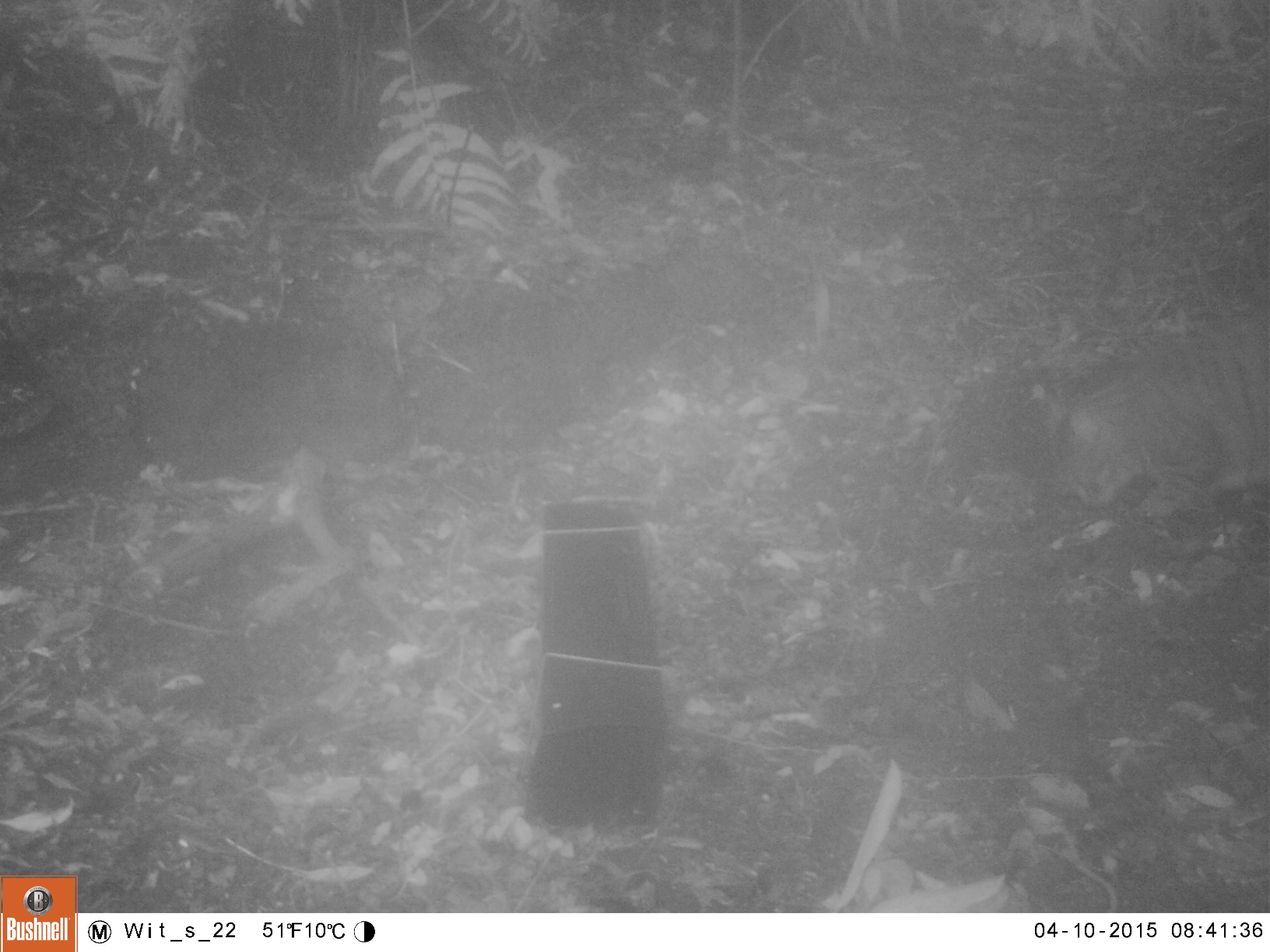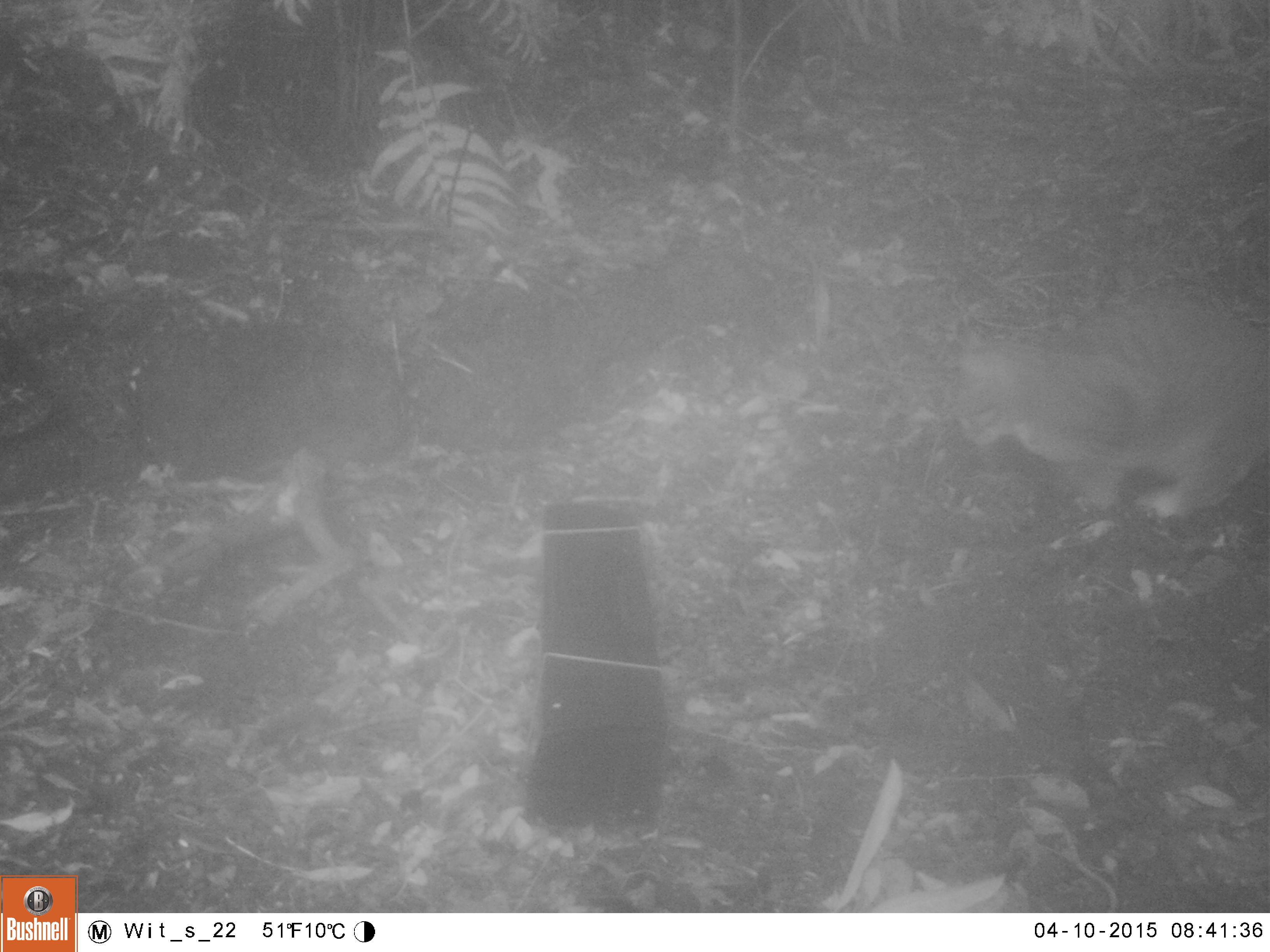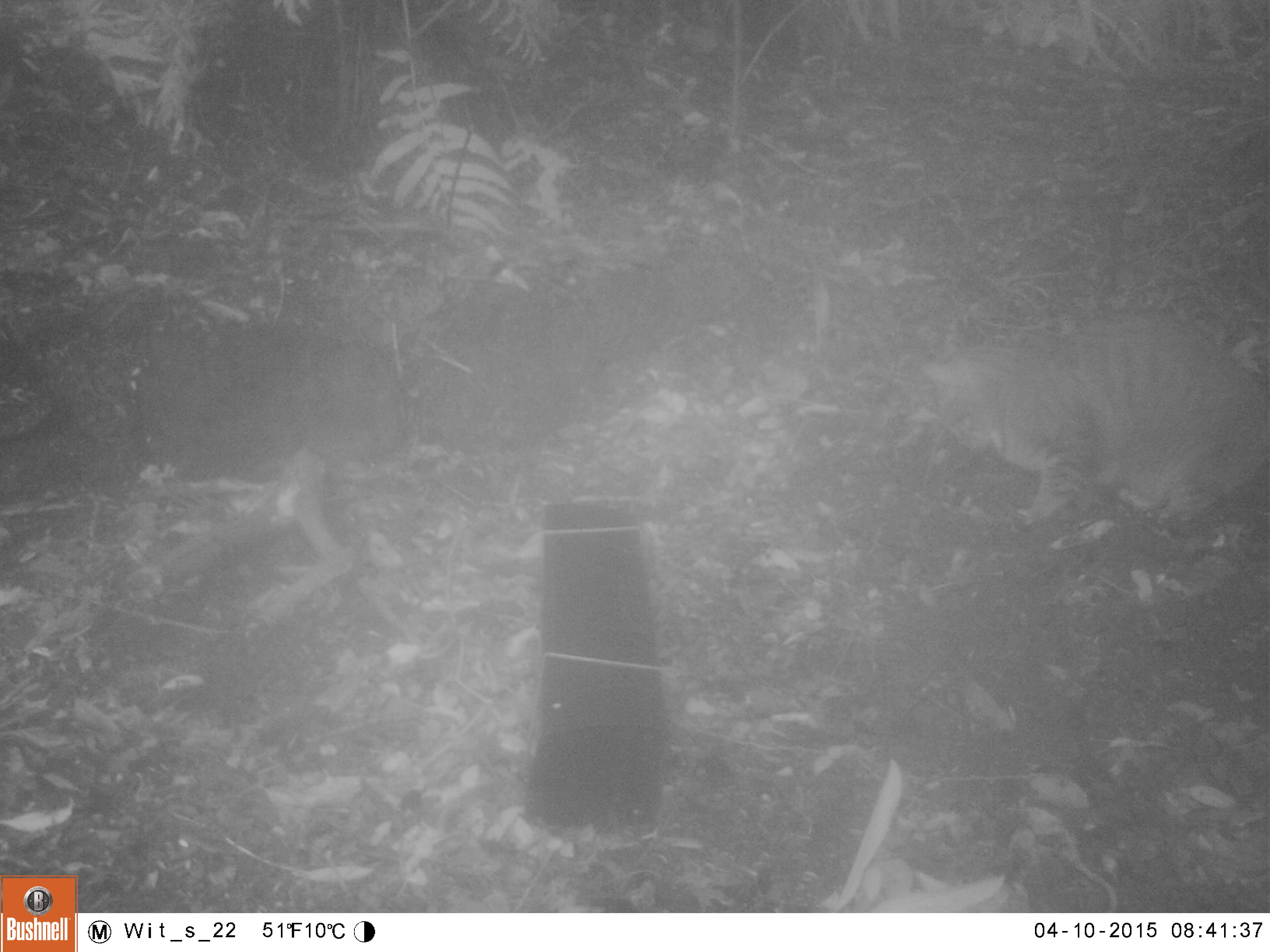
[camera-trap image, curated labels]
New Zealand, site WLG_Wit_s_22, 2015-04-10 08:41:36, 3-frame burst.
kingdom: Animalia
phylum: Chordata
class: Mammalia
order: Carnivora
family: Felidae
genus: Felis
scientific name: Felis catus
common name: domestic cat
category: cat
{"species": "cat (domestic cat) (Felis catus)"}